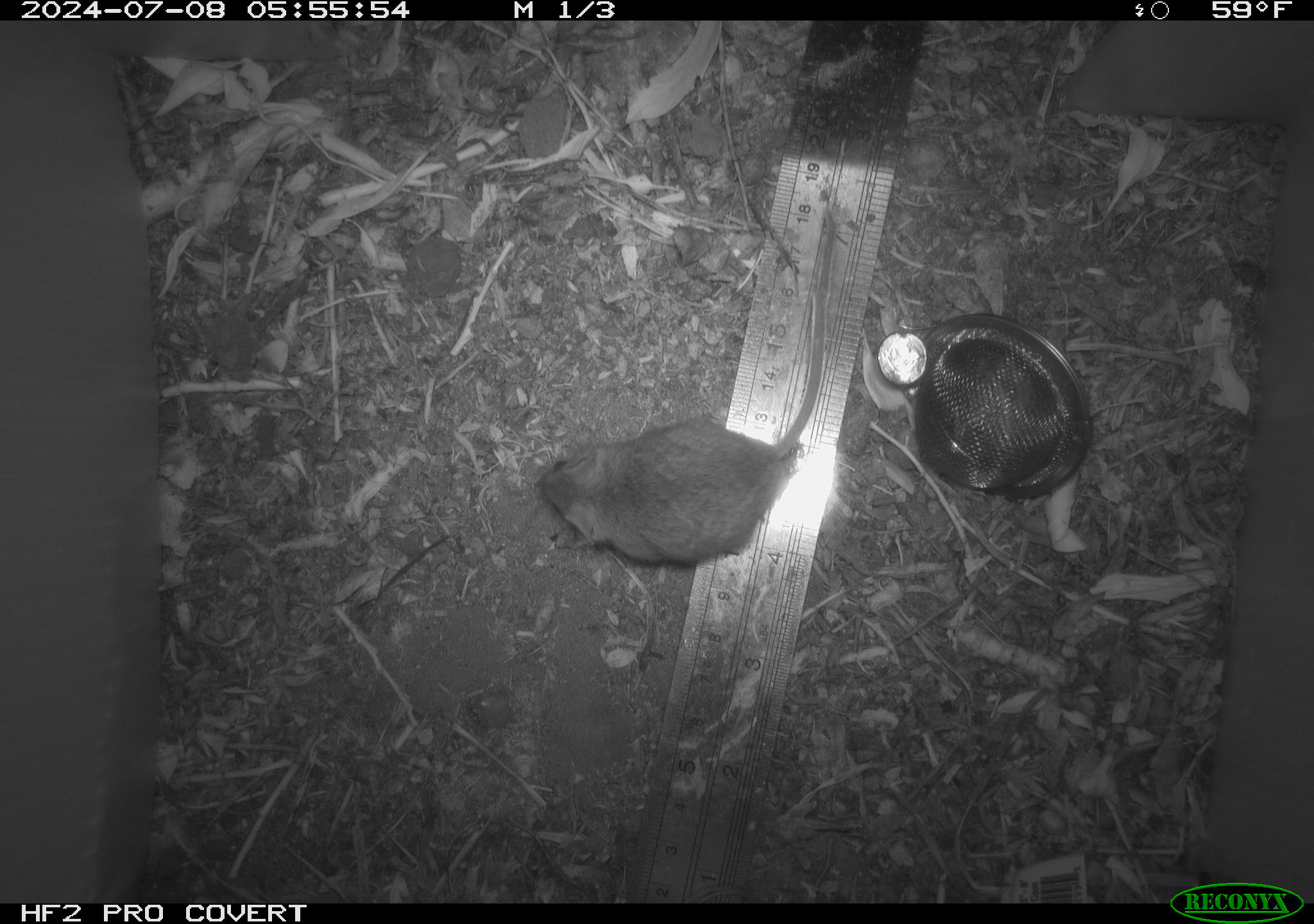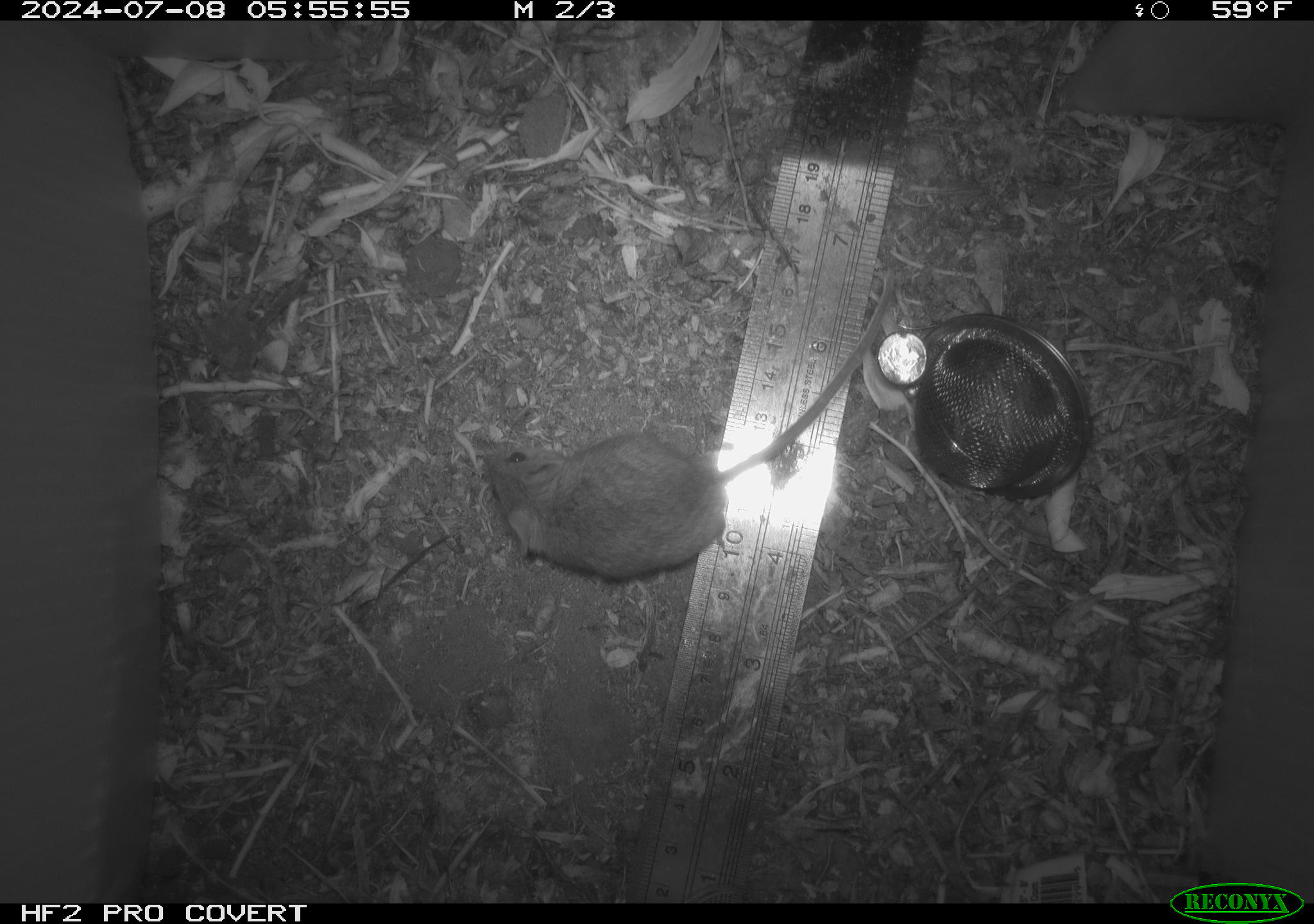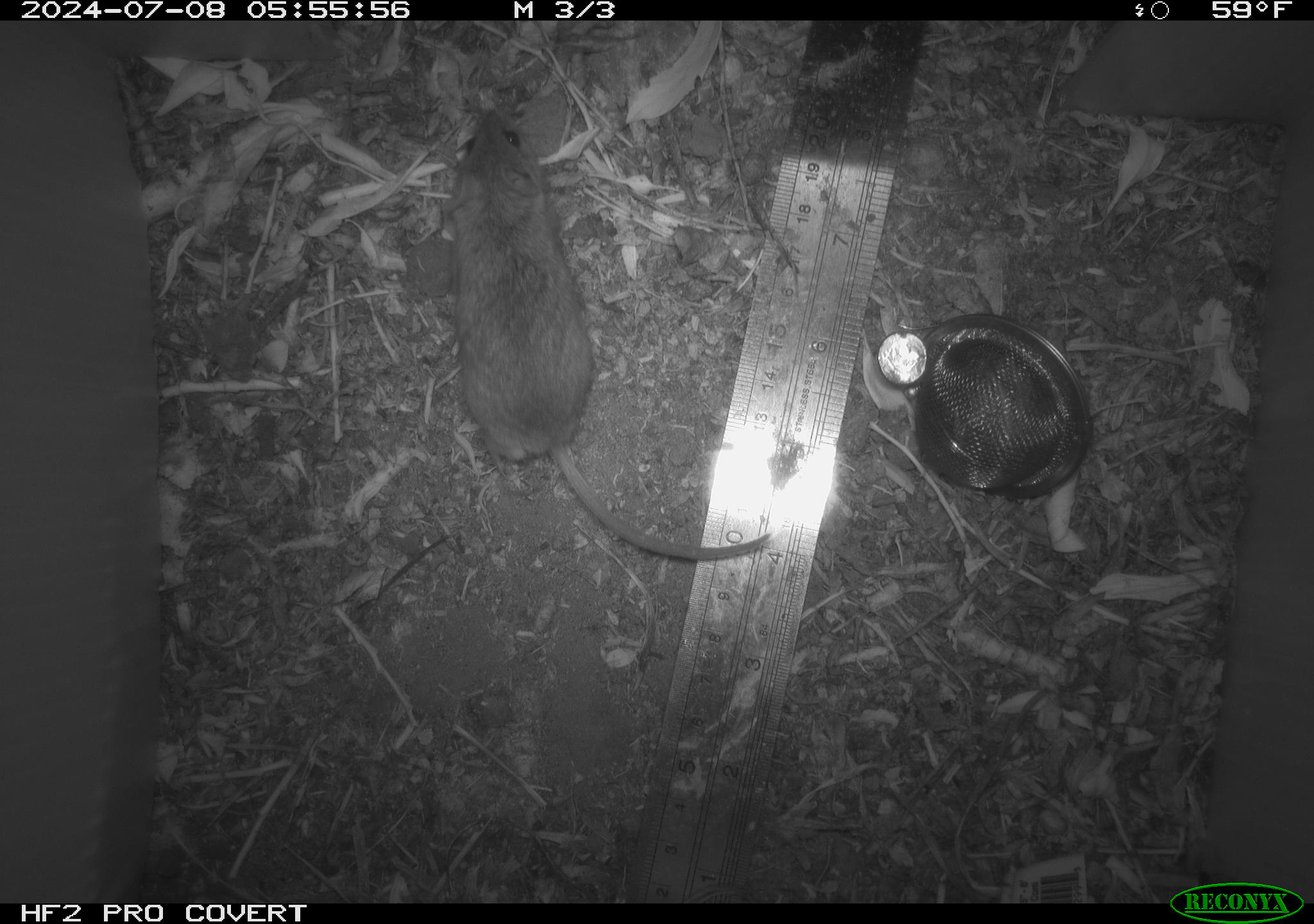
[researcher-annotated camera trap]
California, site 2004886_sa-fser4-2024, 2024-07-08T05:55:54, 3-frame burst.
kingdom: Animalia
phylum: Chordata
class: Mammalia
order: Rodentia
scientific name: Rodentia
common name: rodent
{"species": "rodent (Rodentia)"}